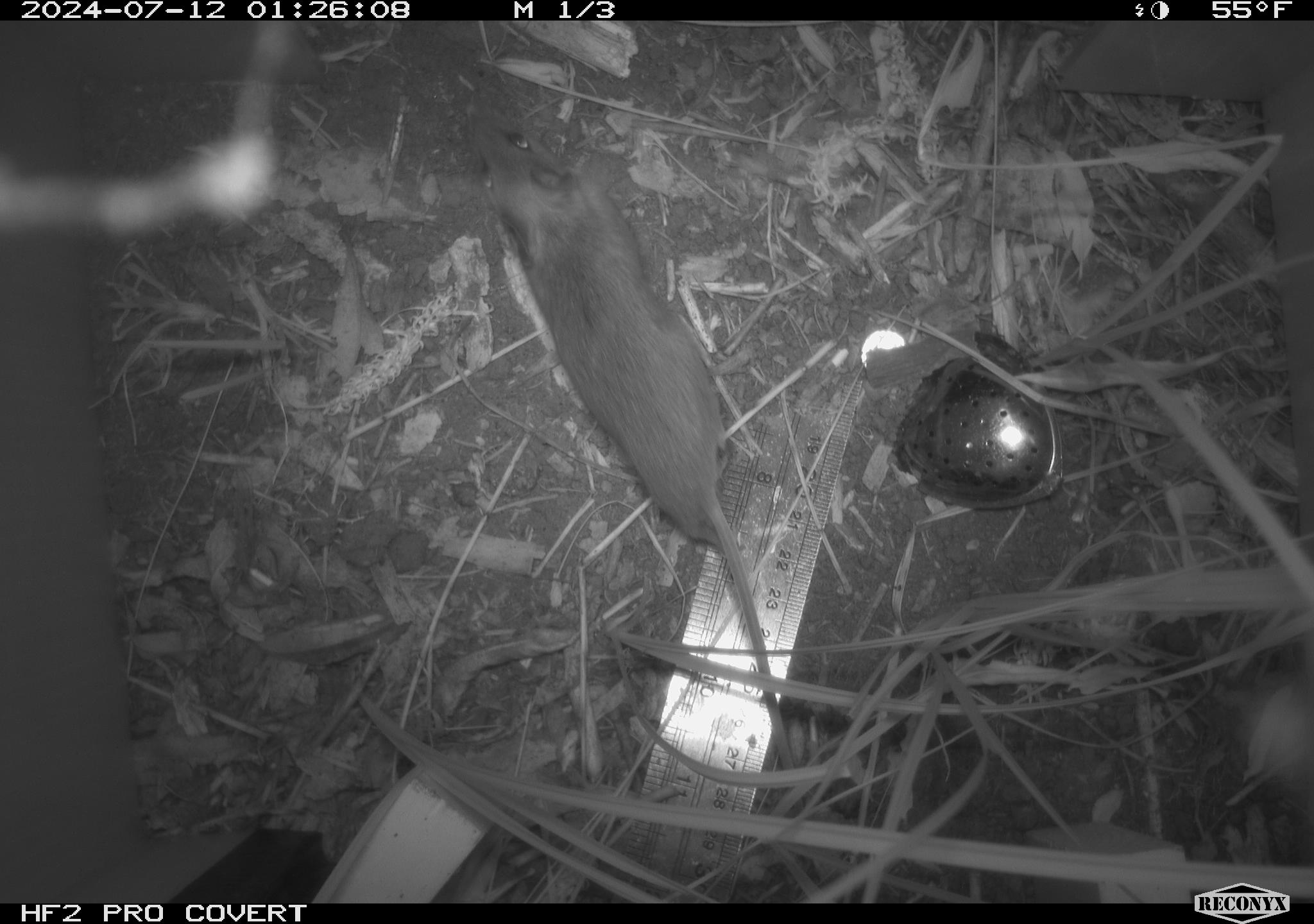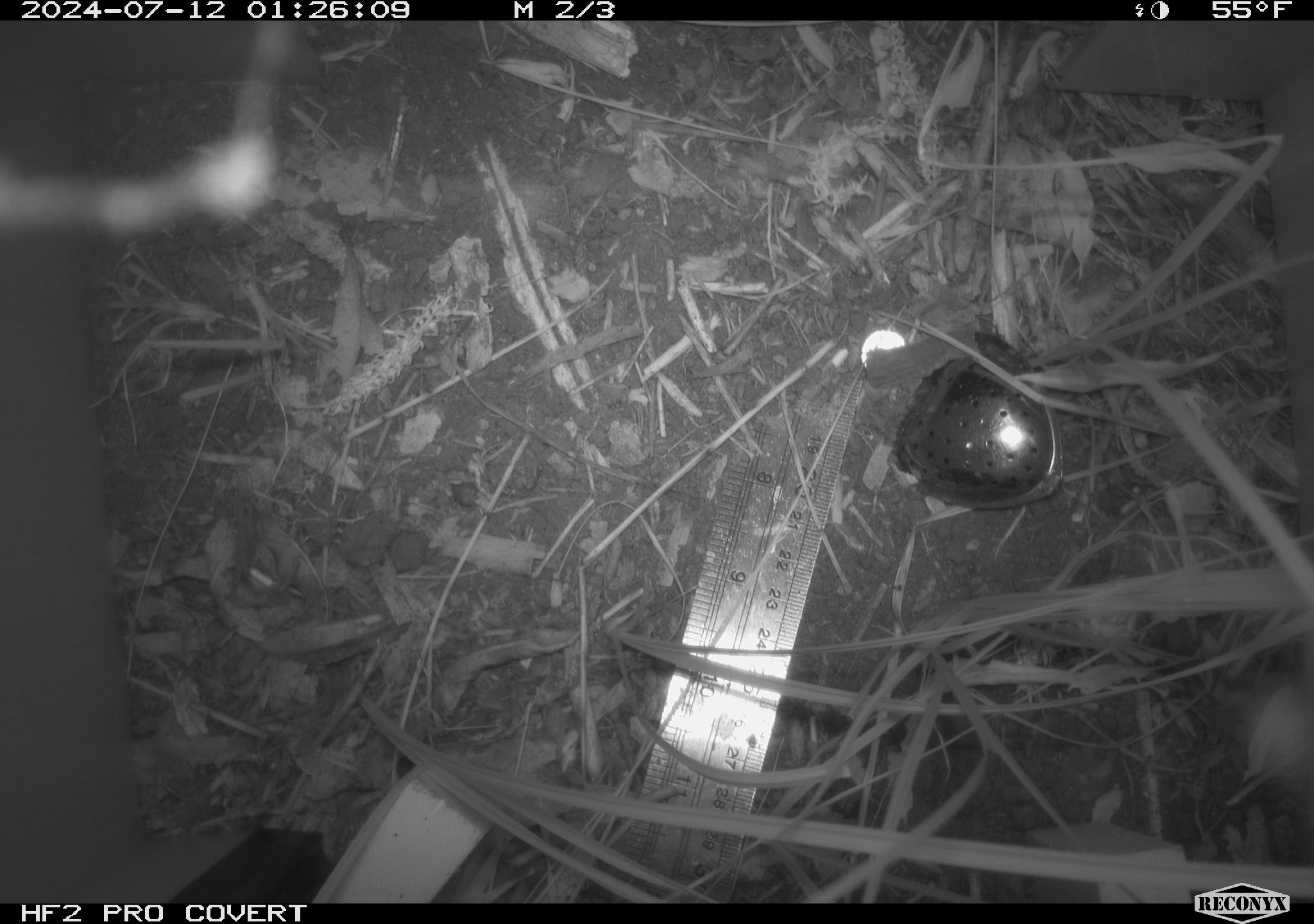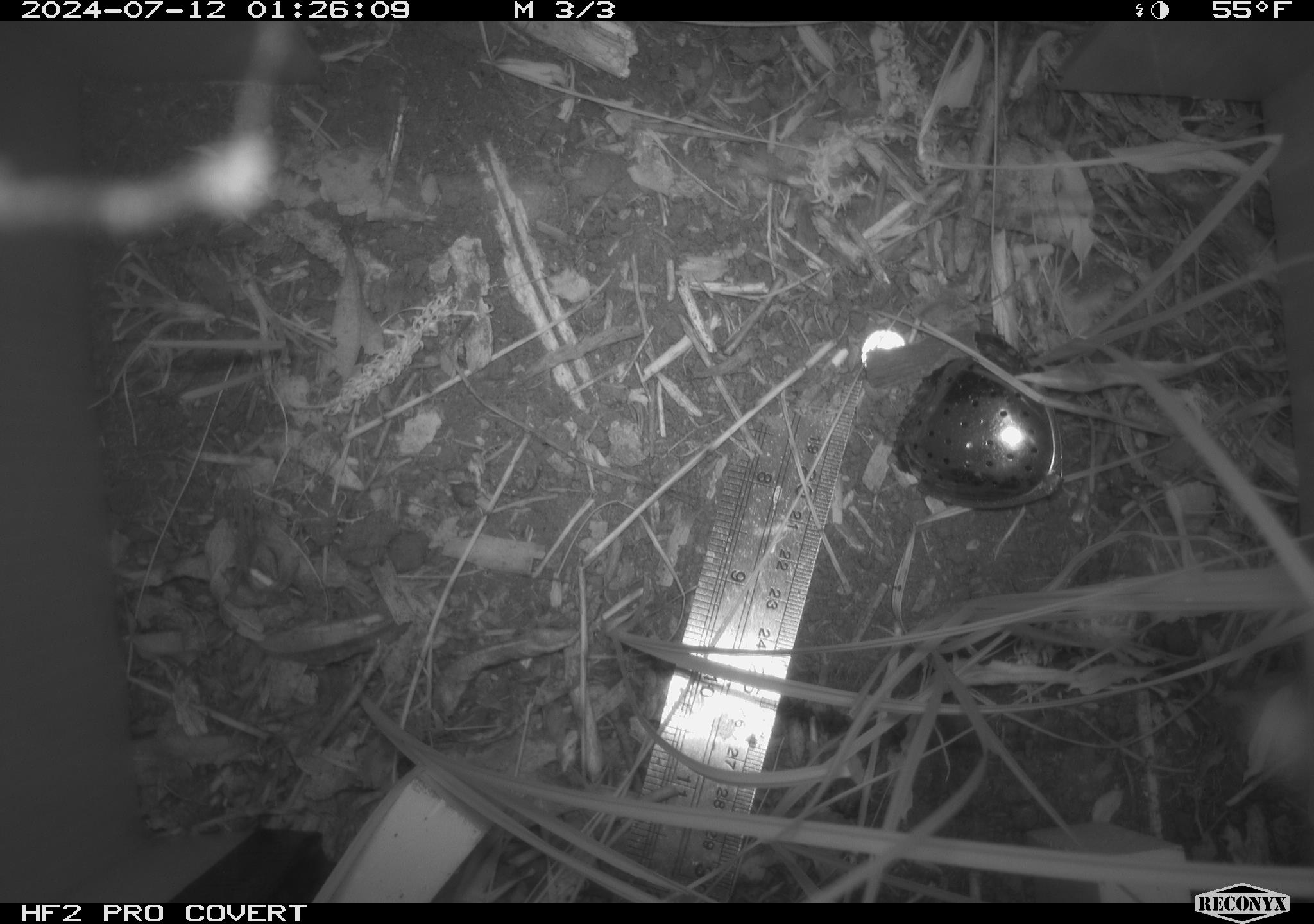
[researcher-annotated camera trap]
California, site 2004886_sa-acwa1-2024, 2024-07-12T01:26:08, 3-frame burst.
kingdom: Animalia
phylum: Chordata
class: Mammalia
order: Rodentia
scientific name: Rodentia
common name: mouse species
Mouse species (Rodentia).